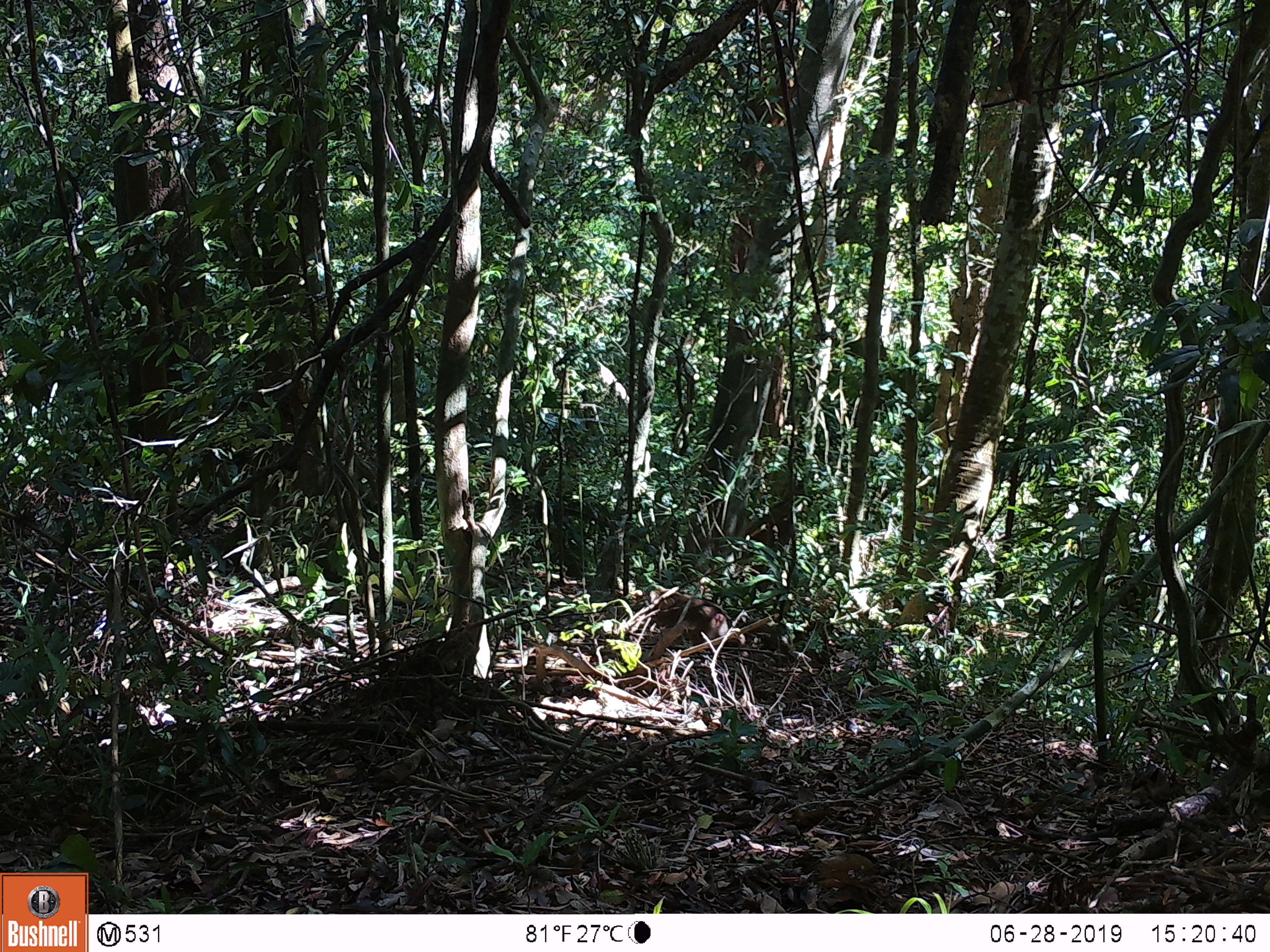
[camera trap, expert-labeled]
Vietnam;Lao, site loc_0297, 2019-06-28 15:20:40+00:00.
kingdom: Animalia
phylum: Chordata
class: Mammalia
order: Primates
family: Cercopithecidae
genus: Macaca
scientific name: Macaca nemestrina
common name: pig-tailed macaque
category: pig tailed macaque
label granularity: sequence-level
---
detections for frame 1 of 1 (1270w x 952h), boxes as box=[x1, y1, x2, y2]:
pig tailed macaque: box=[615, 583, 745, 653]